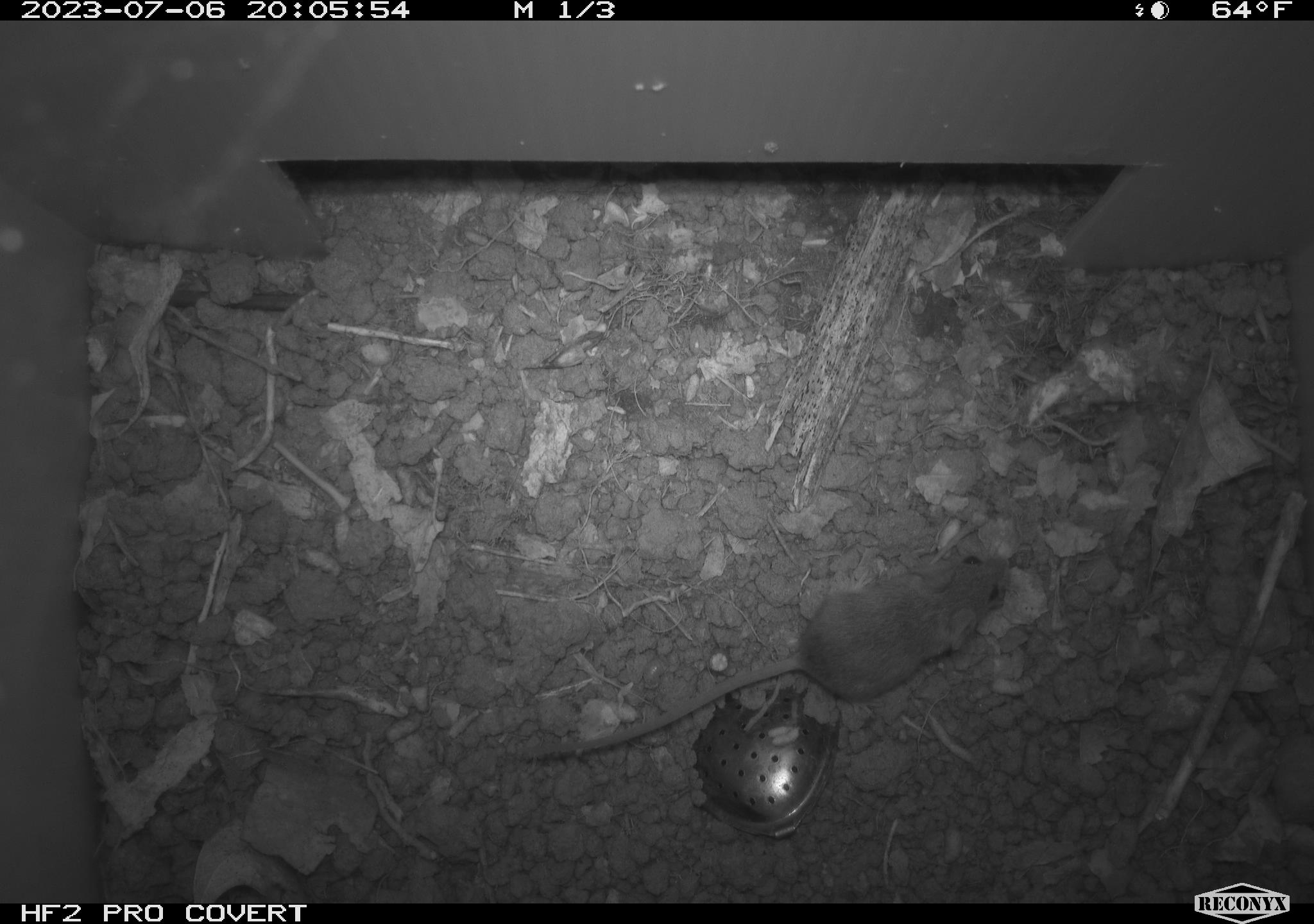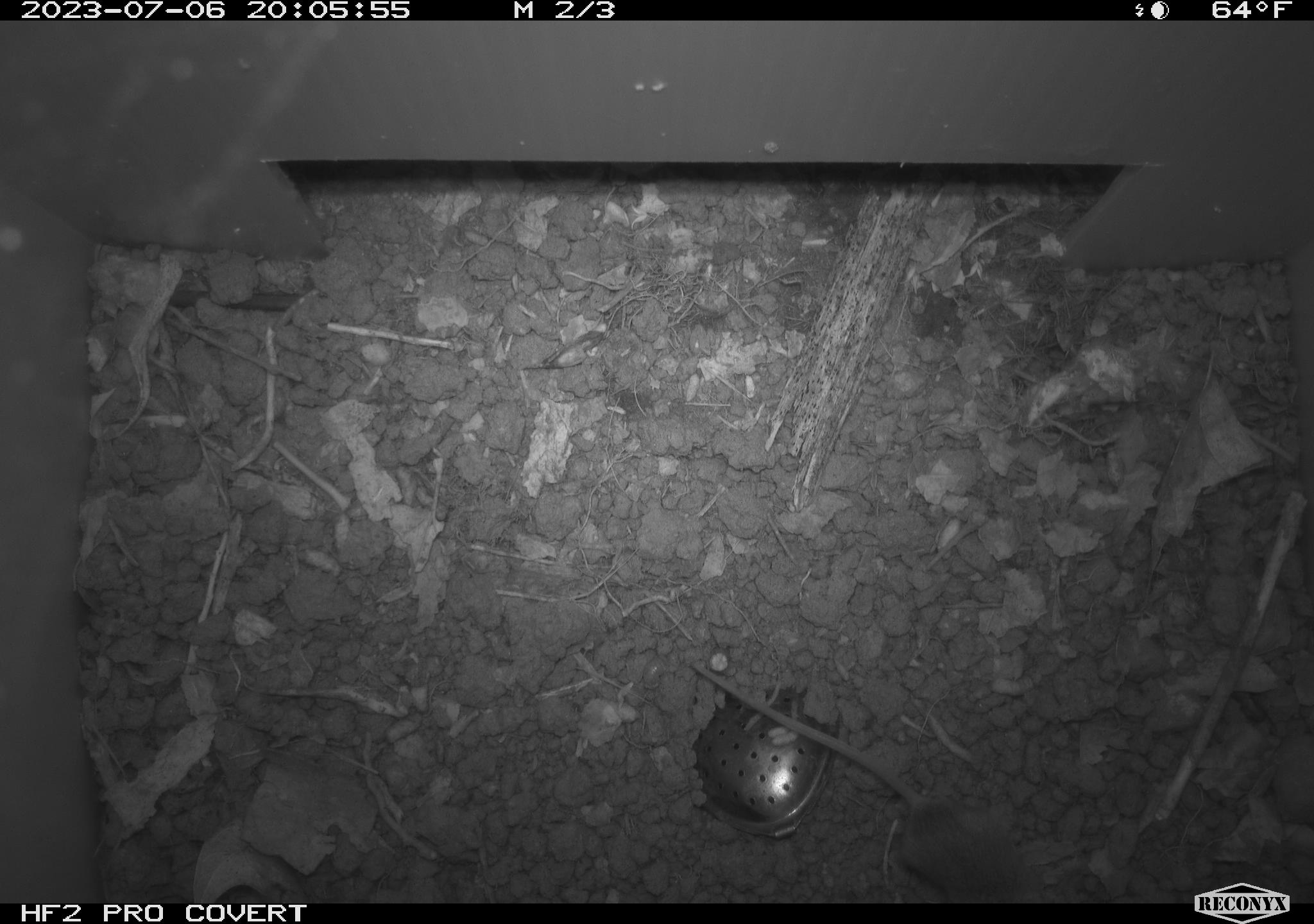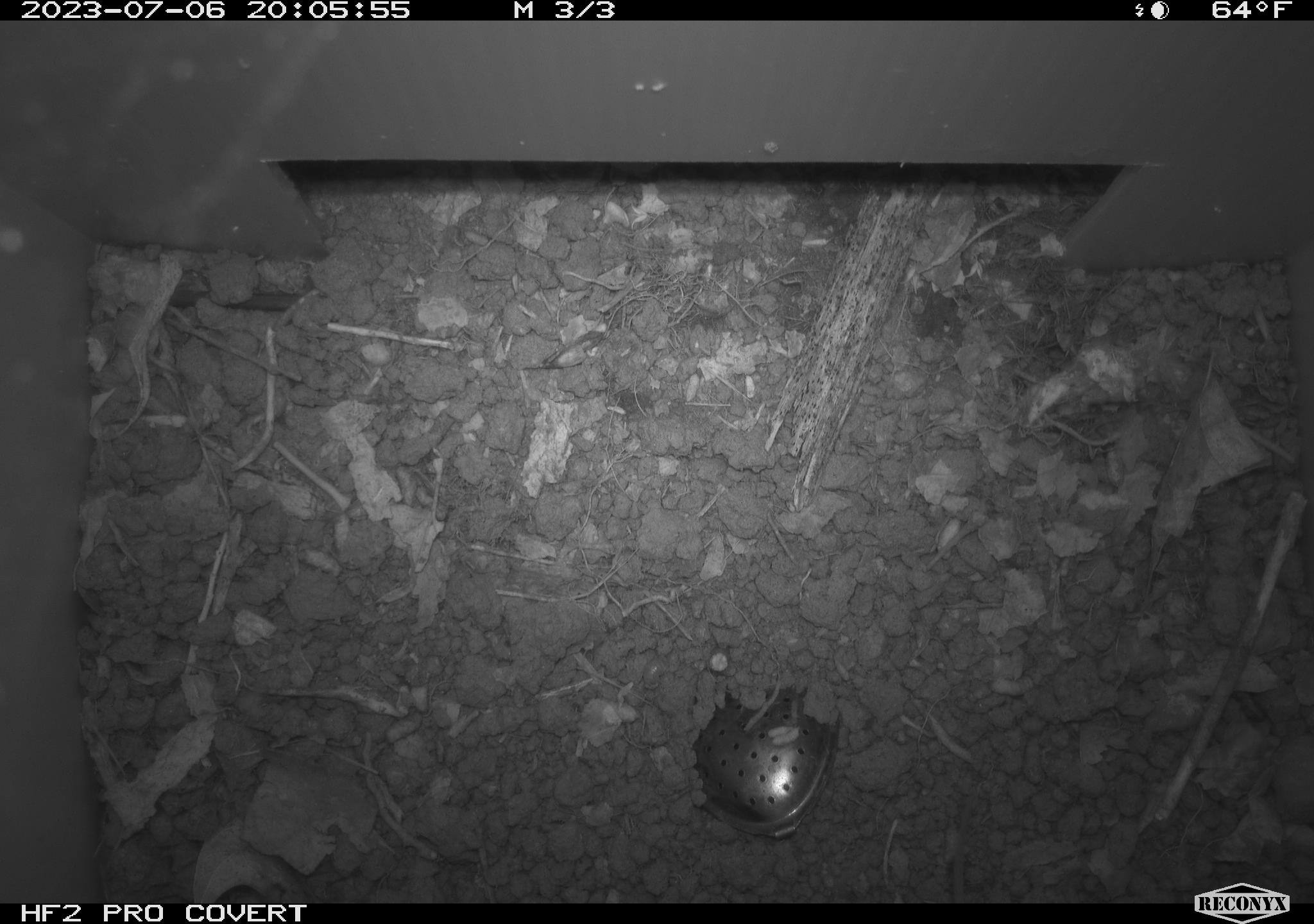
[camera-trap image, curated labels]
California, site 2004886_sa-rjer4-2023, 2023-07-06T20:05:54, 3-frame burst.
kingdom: Animalia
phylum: Chordata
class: Mammalia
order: Rodentia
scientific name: Rodentia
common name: mouse species